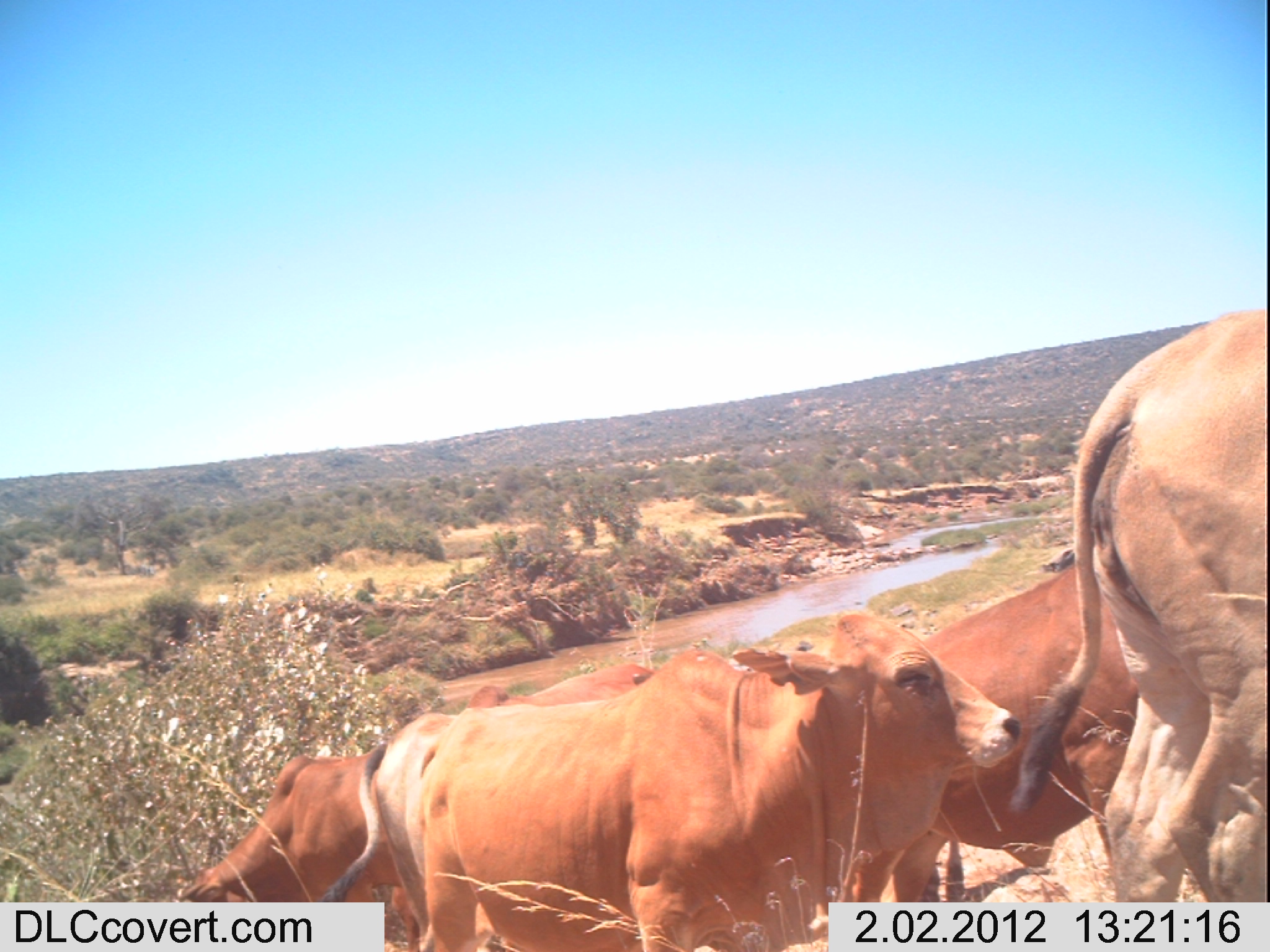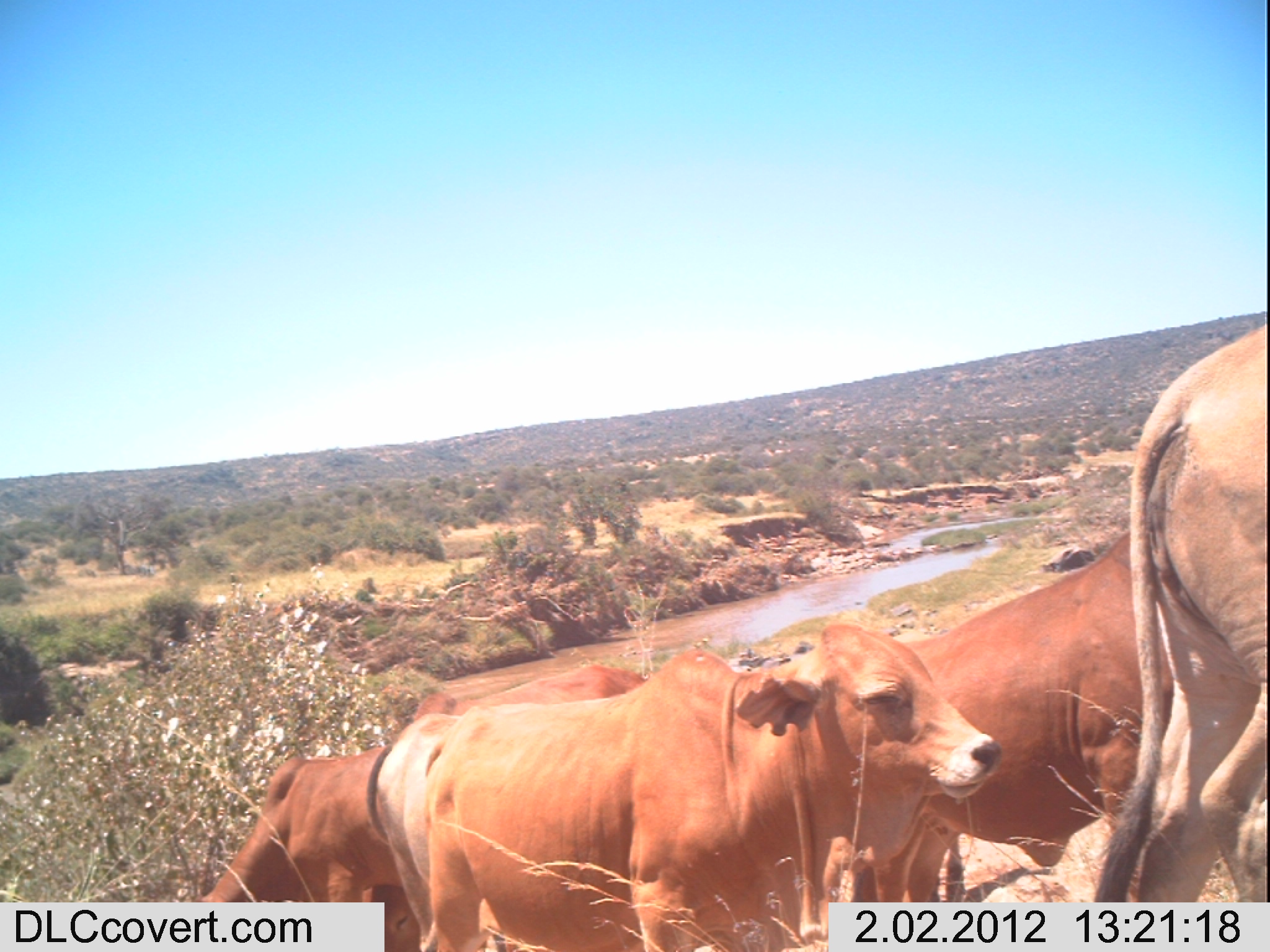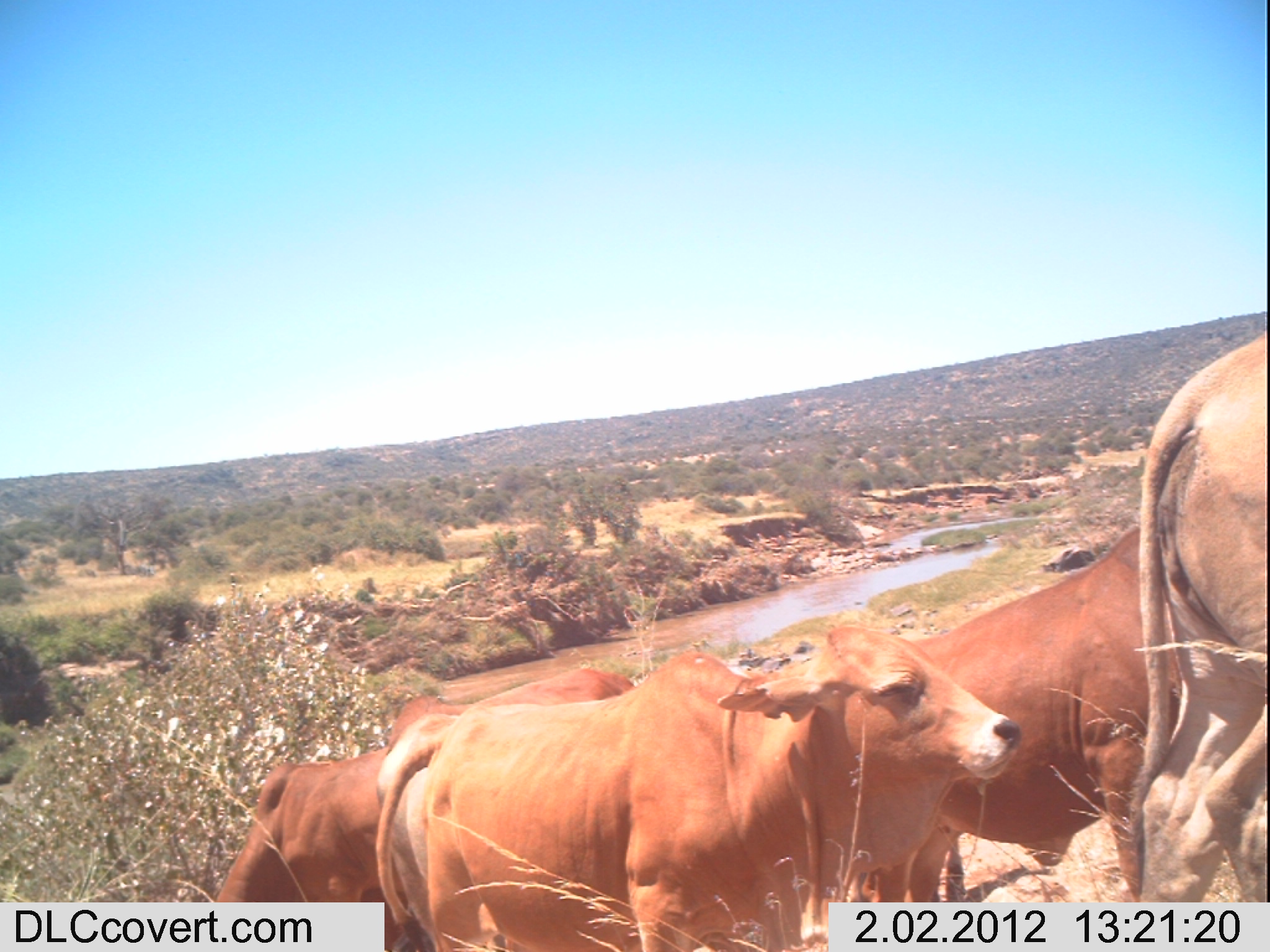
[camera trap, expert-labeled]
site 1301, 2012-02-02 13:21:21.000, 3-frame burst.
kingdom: Animalia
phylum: Chordata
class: Mammalia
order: Artiodactyla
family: Bovidae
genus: Bos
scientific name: Bos taurus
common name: domestic cattle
Bos taurus (domestic cattle), count 5.